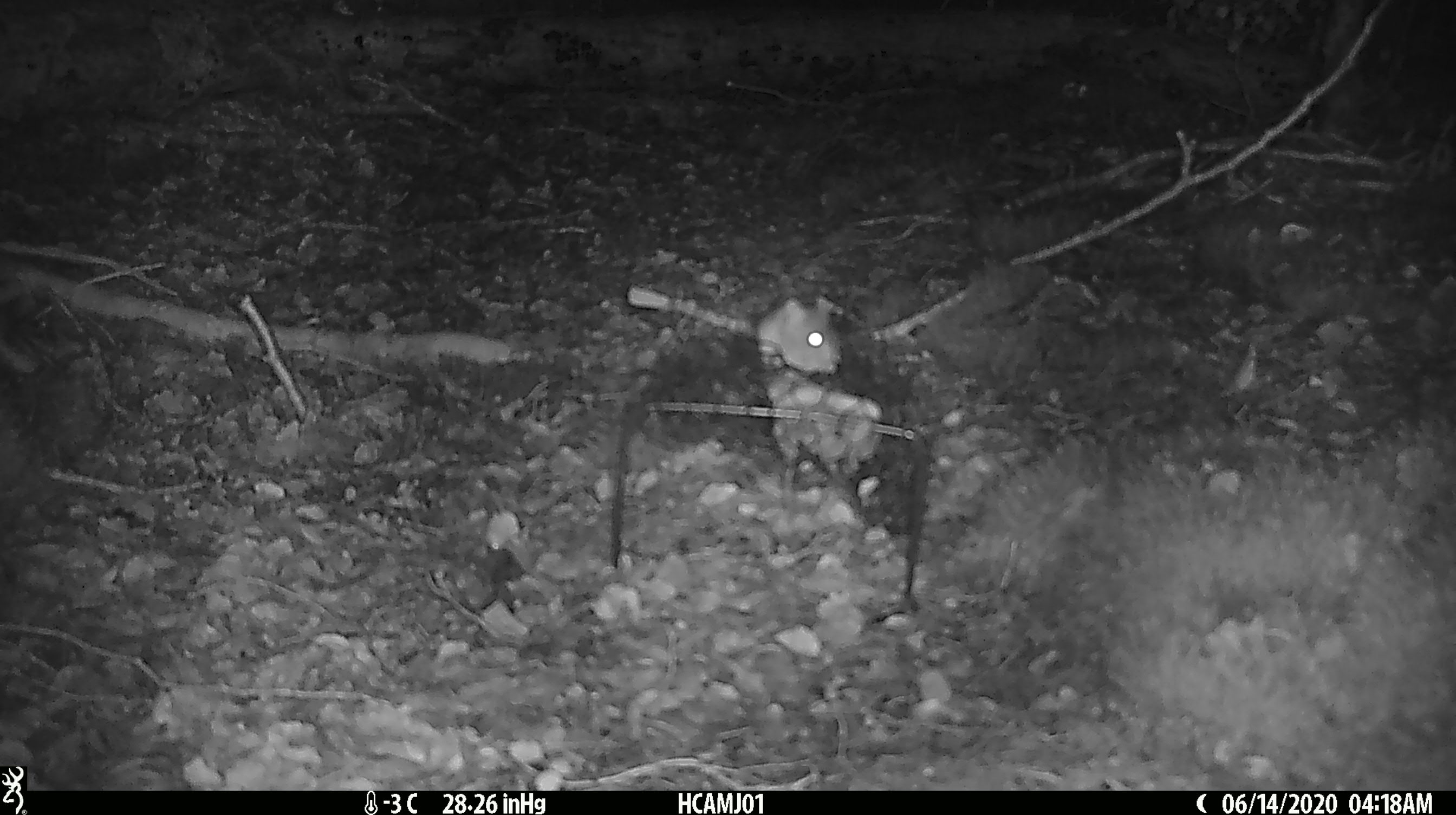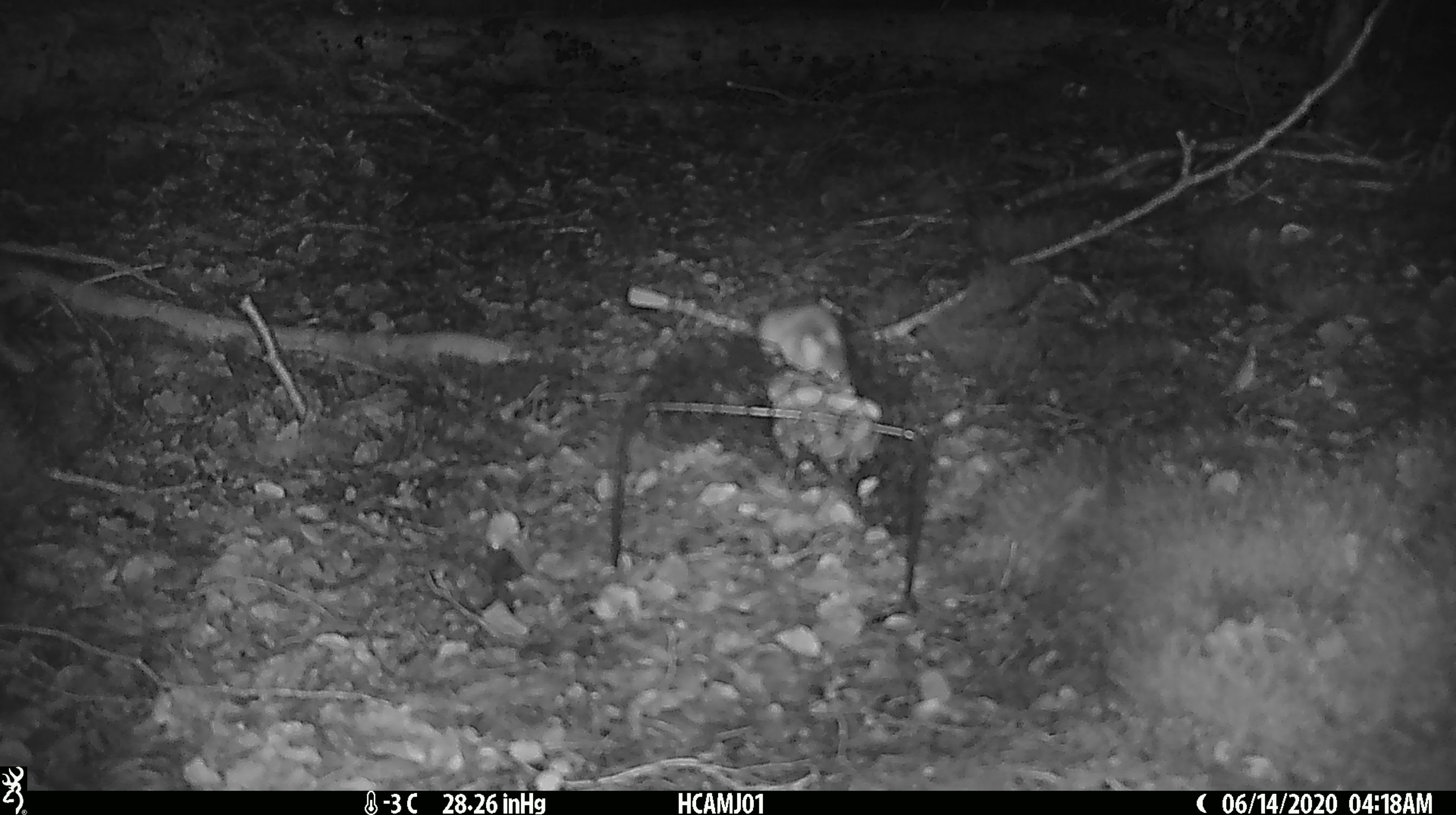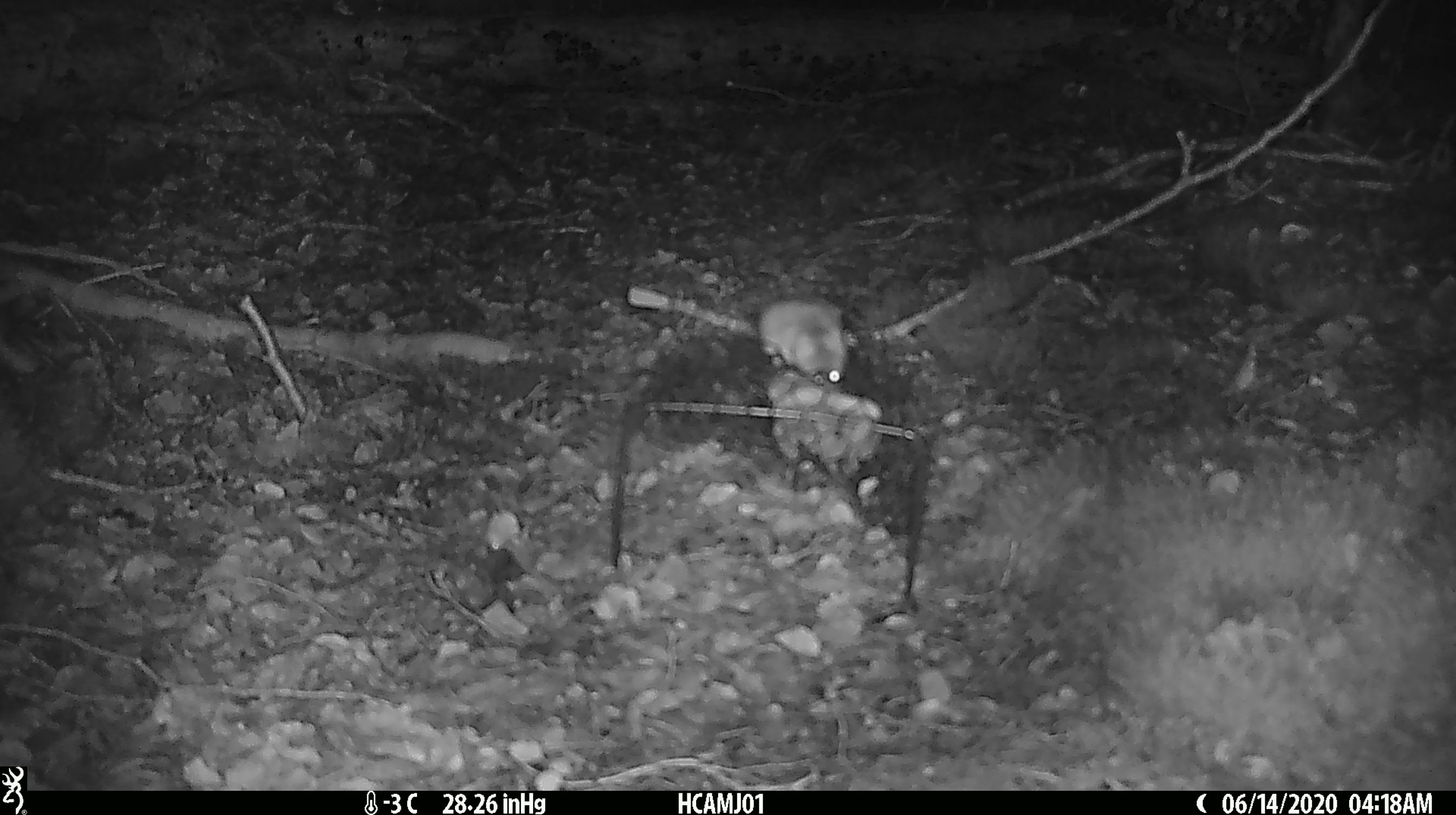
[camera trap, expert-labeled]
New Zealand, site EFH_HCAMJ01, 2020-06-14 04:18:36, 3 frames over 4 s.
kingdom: Animalia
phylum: Chordata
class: Mammalia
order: Rodentia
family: Muridae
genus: Mus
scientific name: Mus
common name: mouse